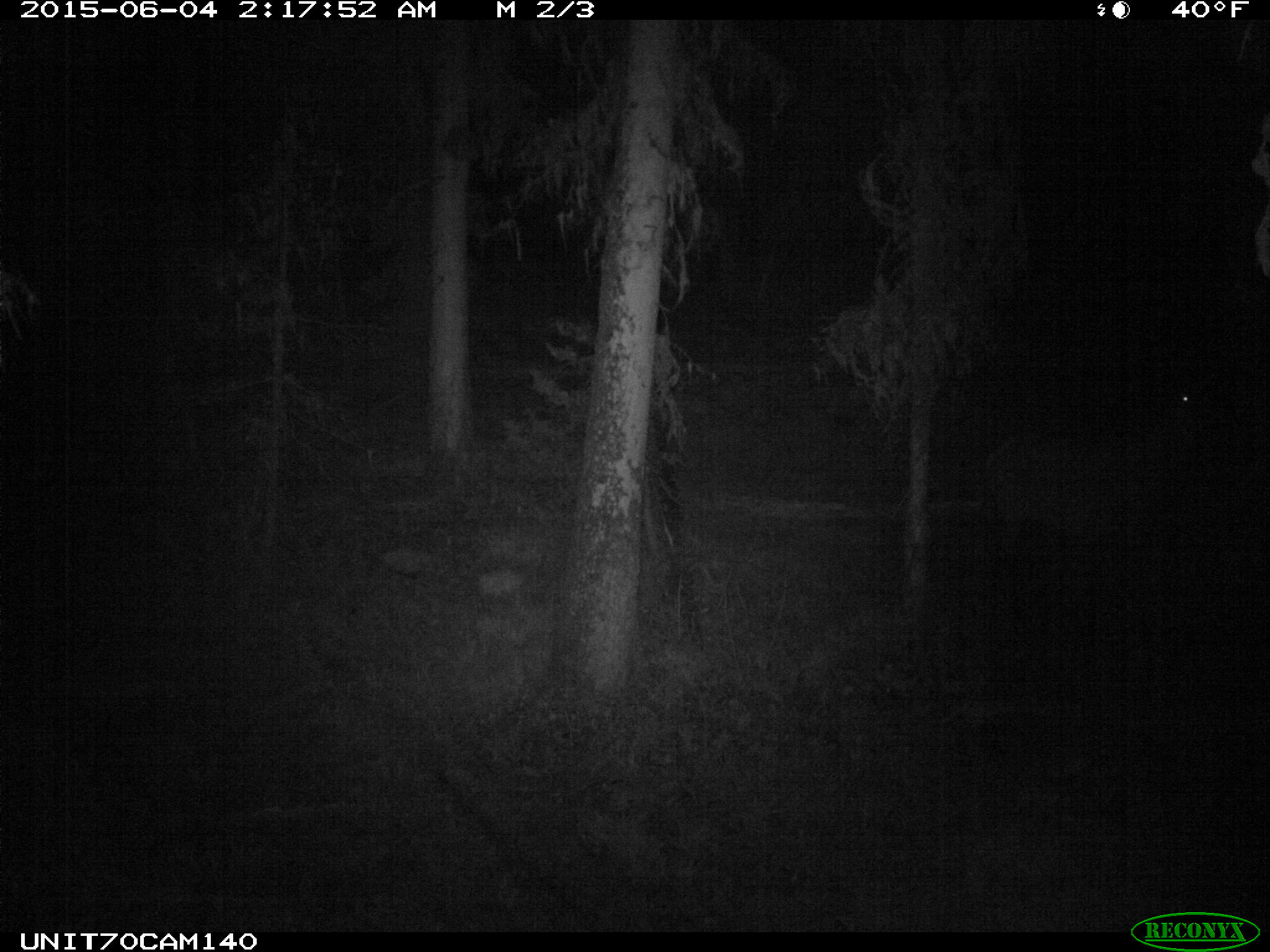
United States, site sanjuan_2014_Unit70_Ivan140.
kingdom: Animalia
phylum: Chordata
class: Mammalia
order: Artiodactyla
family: Cervidae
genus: Cervus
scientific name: Cervus elaphus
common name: red deer